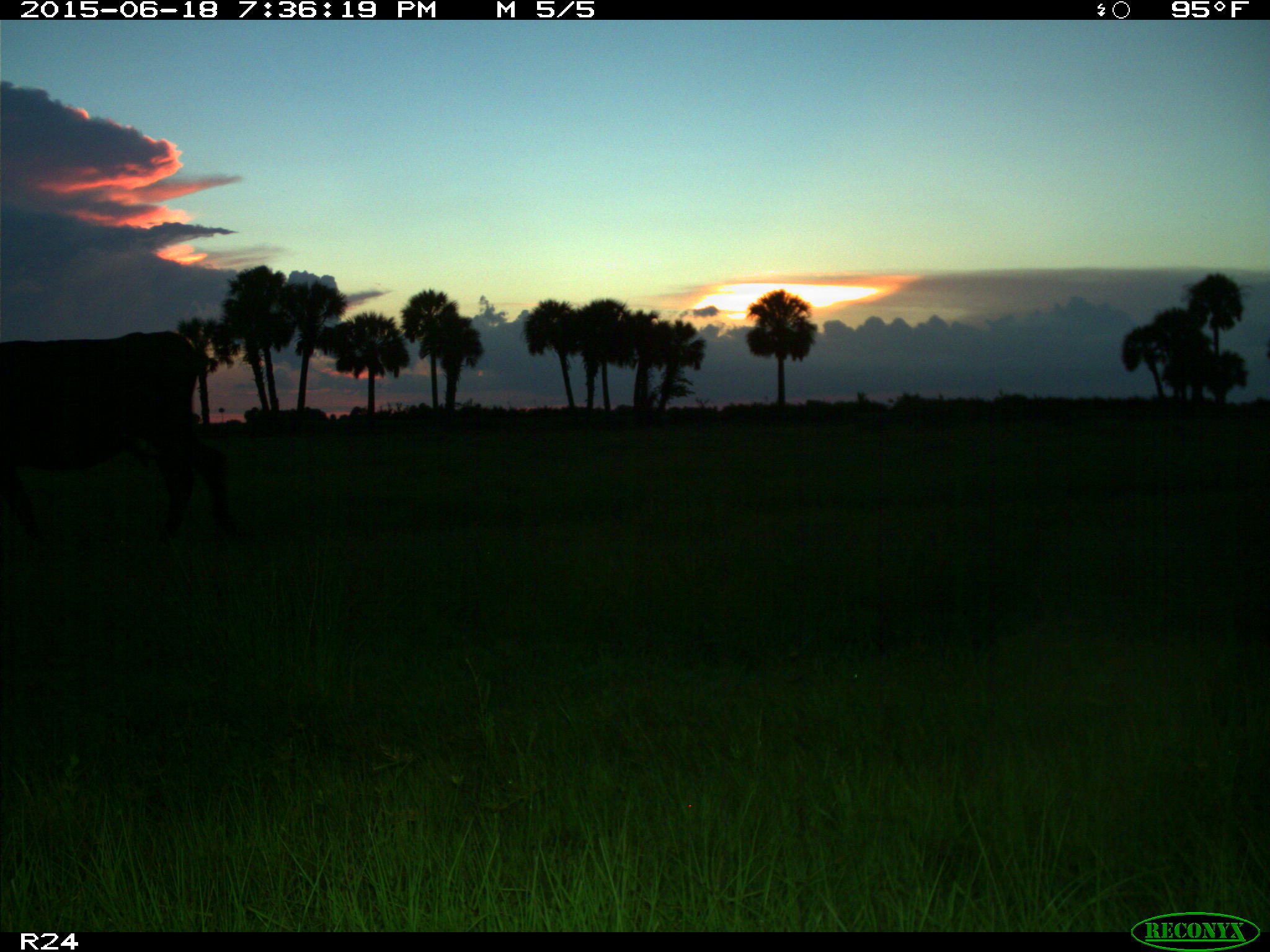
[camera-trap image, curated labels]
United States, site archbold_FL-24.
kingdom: Animalia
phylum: Chordata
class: Mammalia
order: Artiodactyla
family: Bovidae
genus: Bos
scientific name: Bos taurus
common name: domestic cow